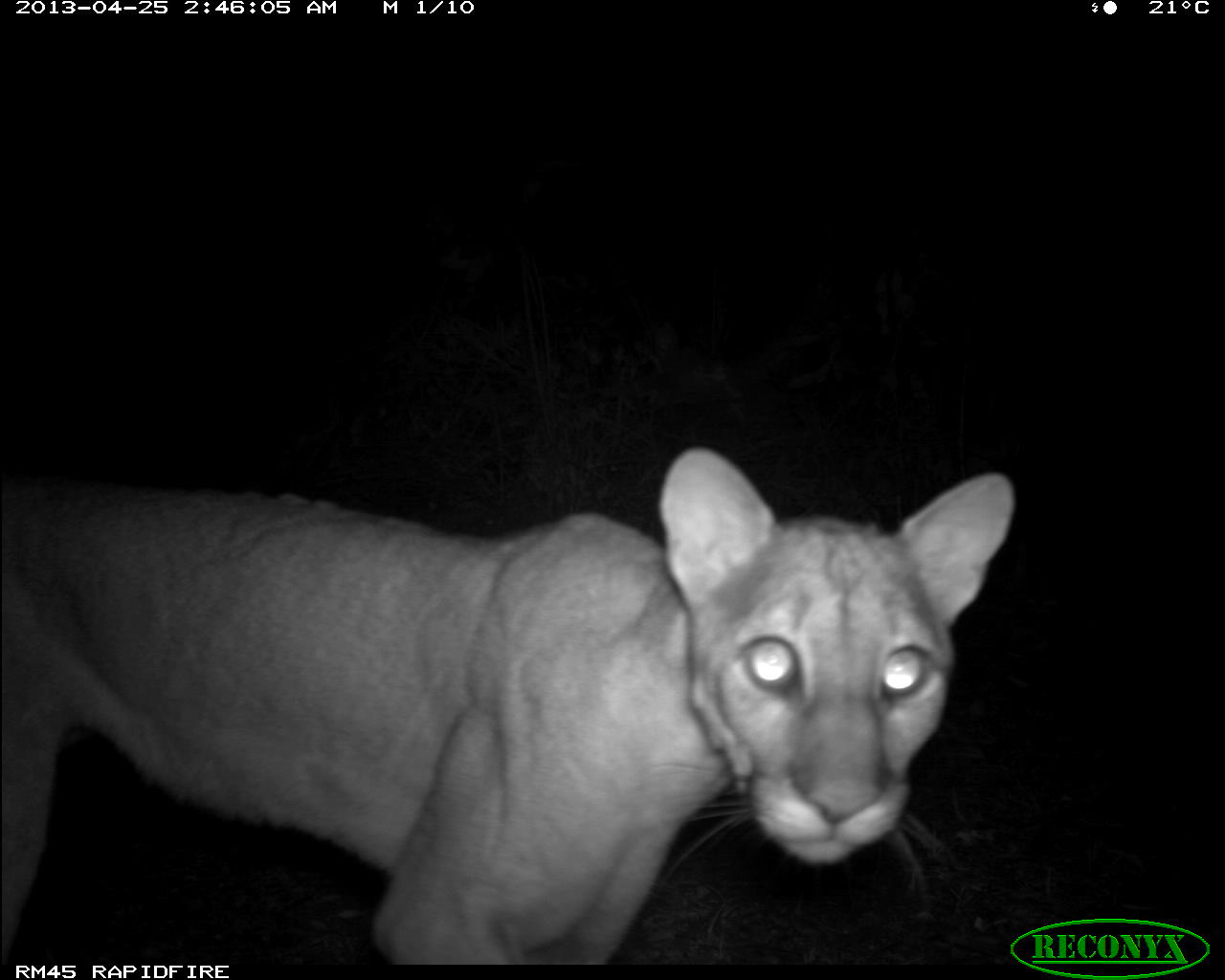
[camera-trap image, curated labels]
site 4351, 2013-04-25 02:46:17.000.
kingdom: Animalia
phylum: Chordata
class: Mammalia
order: Carnivora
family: Felidae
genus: Puma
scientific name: Puma concolor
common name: mountain lion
Puma concolor (mountain lion), count 1.